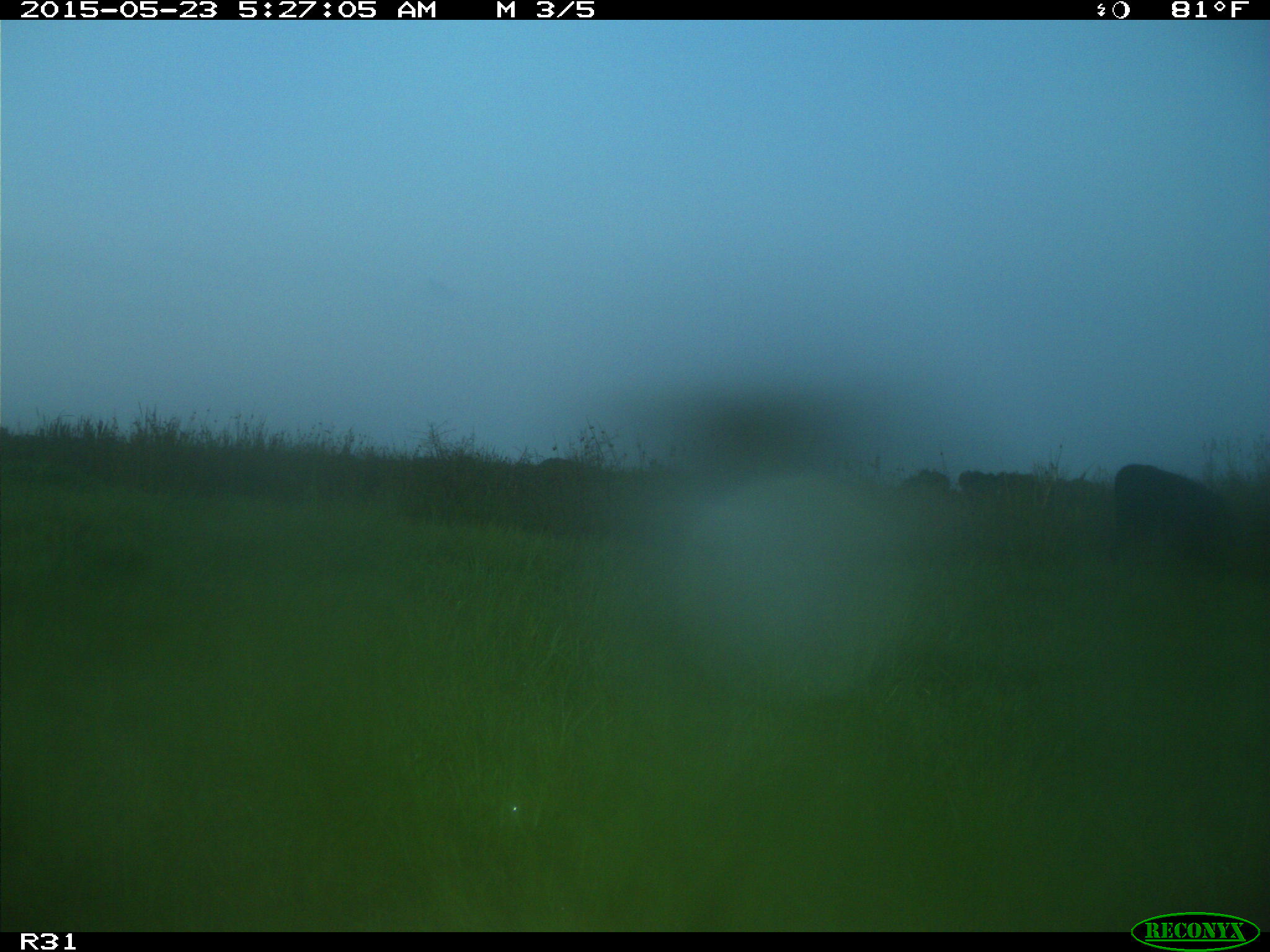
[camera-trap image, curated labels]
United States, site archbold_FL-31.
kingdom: Animalia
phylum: Chordata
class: Mammalia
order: Artiodactyla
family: Bovidae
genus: Bos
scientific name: Bos taurus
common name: domestic cow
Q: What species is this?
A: Bos taurus (domestic cow).